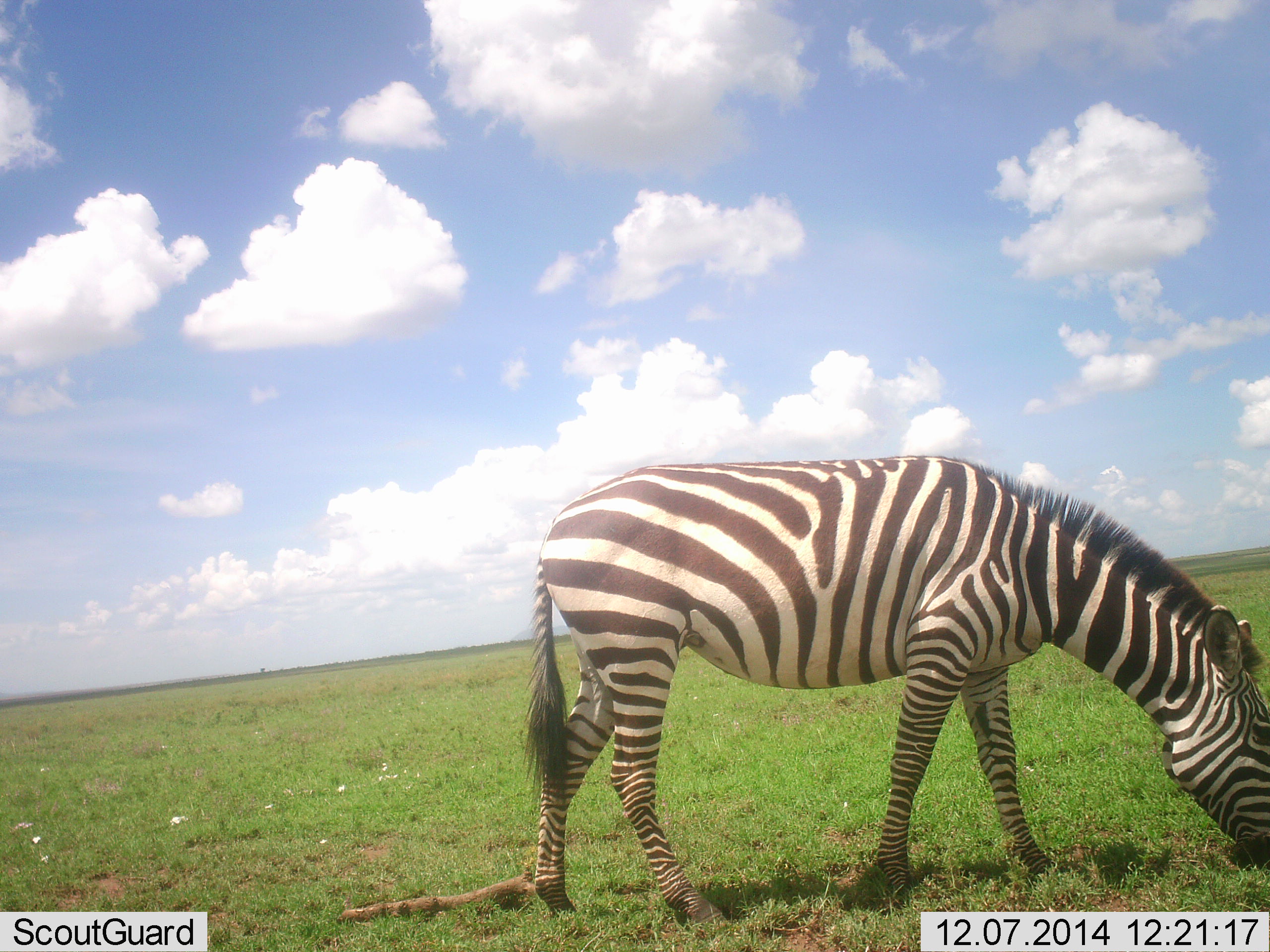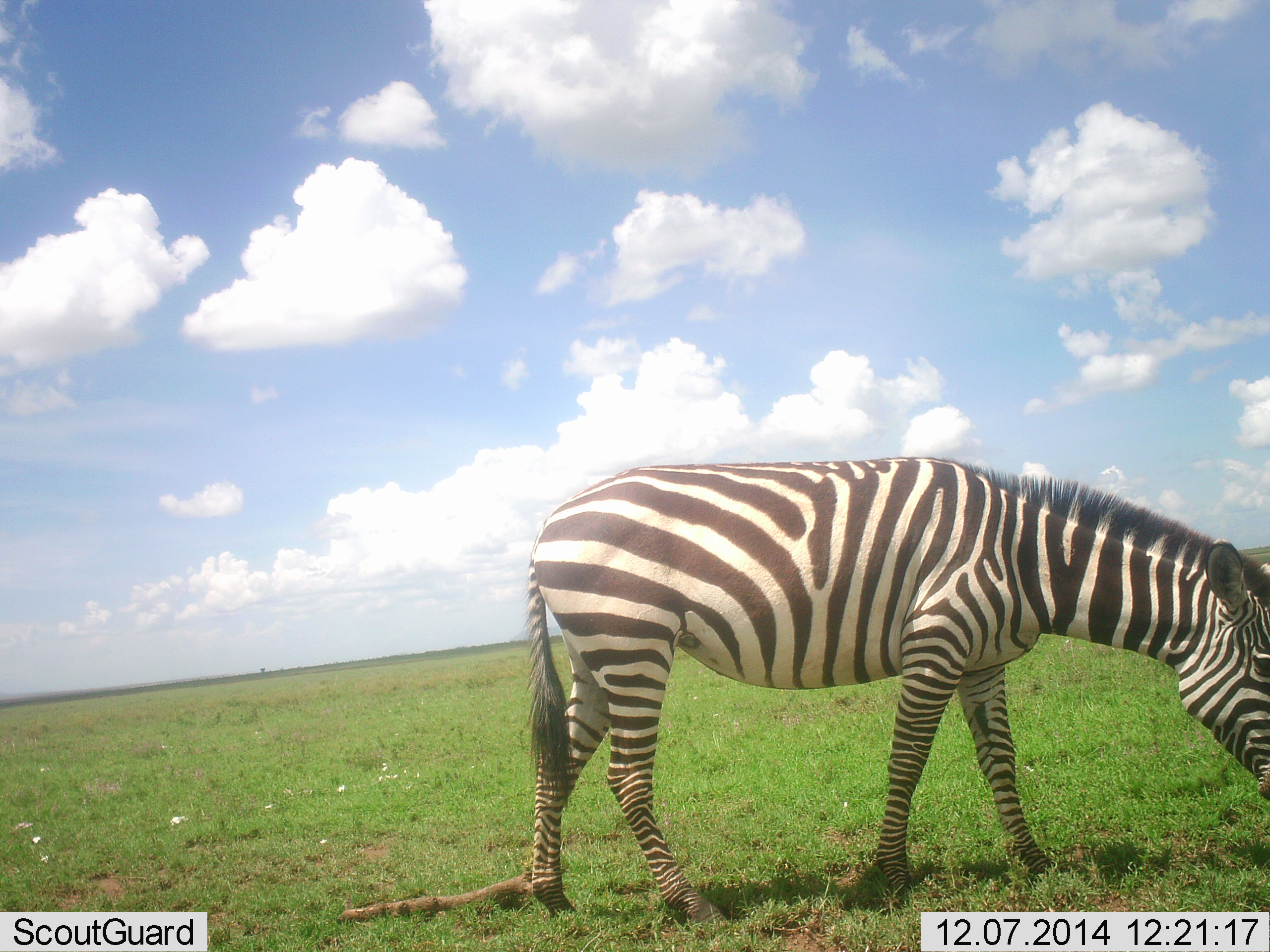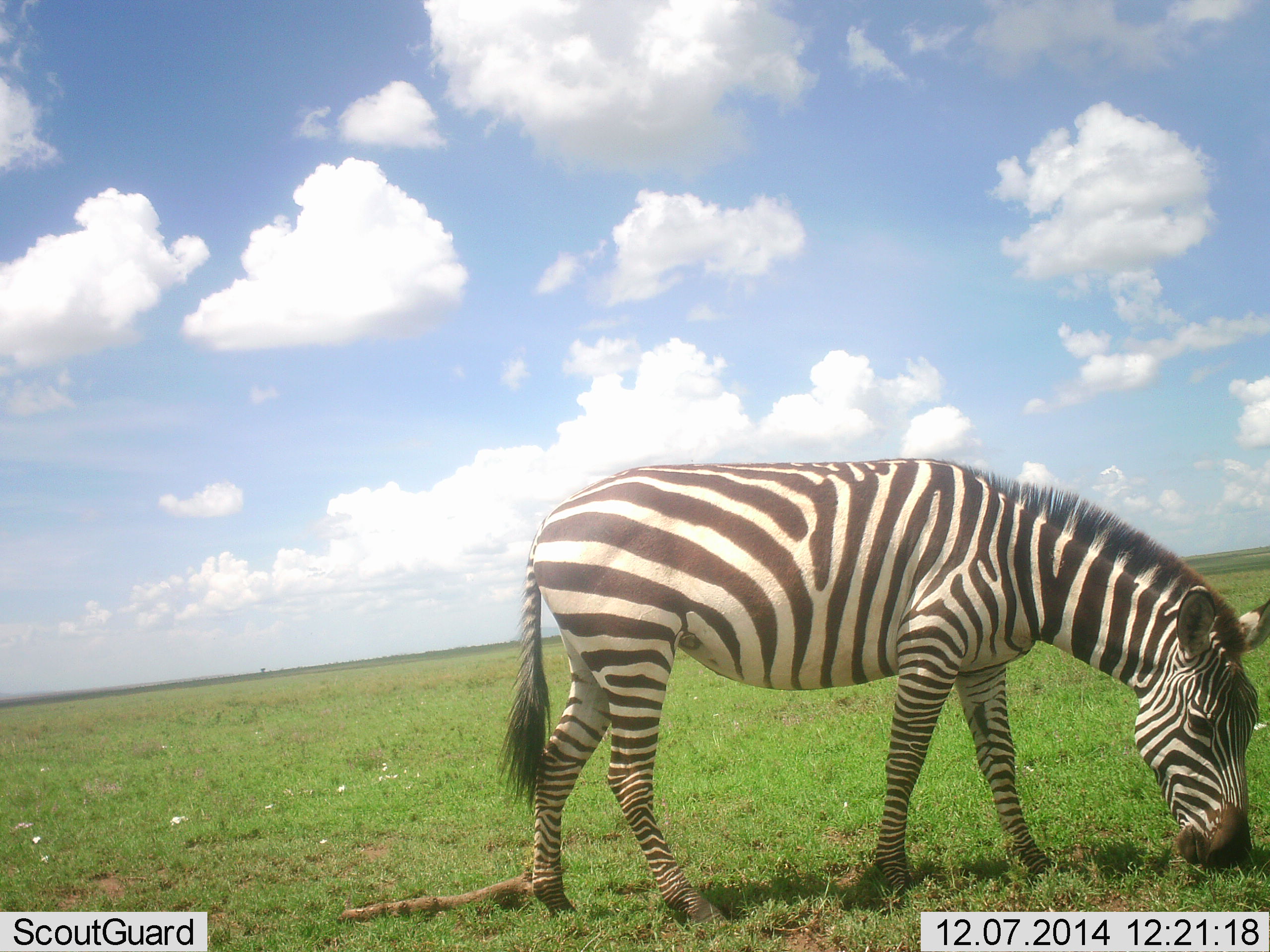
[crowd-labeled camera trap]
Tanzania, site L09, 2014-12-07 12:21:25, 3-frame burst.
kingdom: Animalia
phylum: Chordata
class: Mammalia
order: Perissodactyla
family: Equidae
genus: Equus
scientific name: Equus quagga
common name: plains zebra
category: zebra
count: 1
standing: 20%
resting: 0%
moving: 10%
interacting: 0%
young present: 0%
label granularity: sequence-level